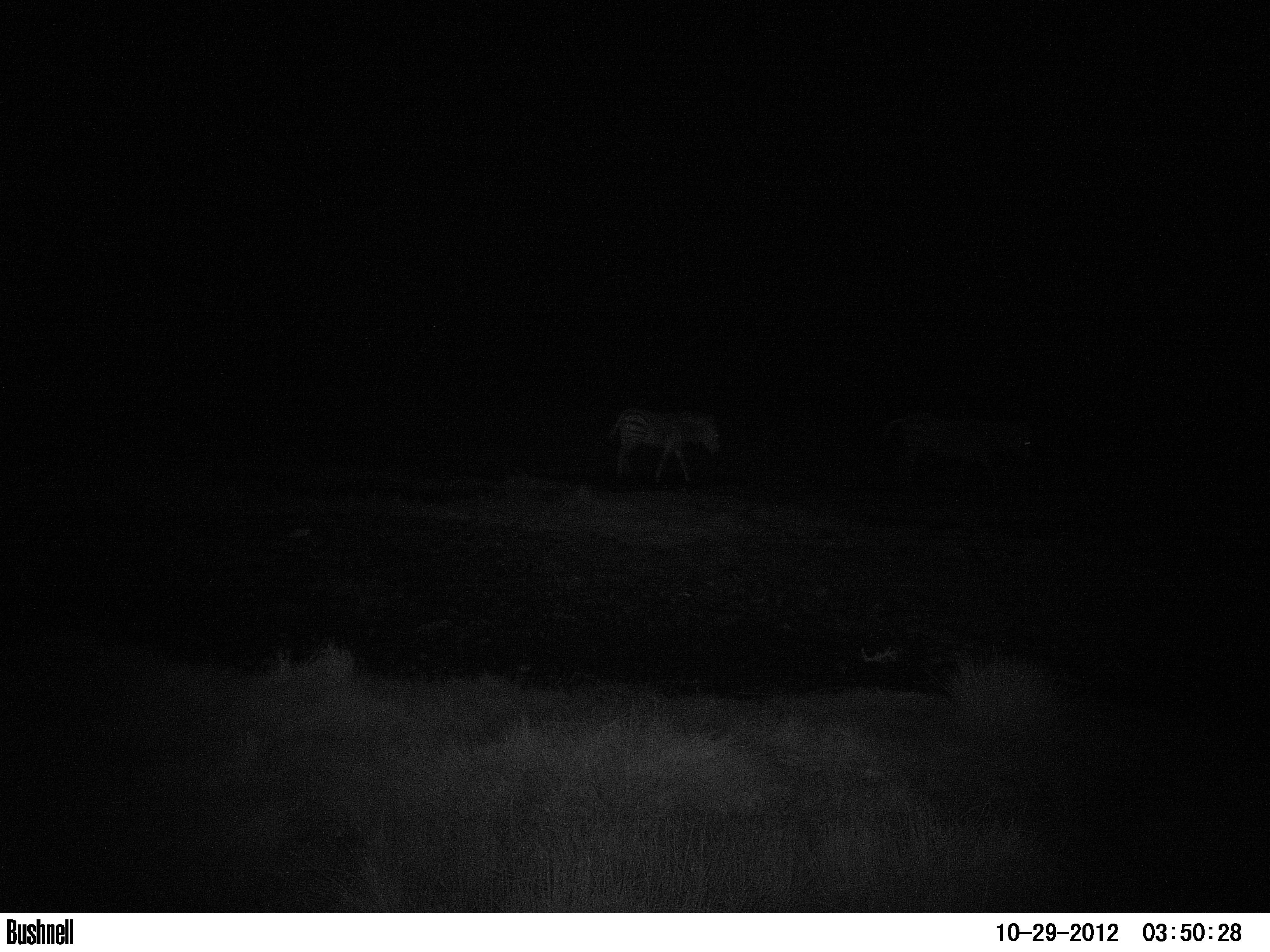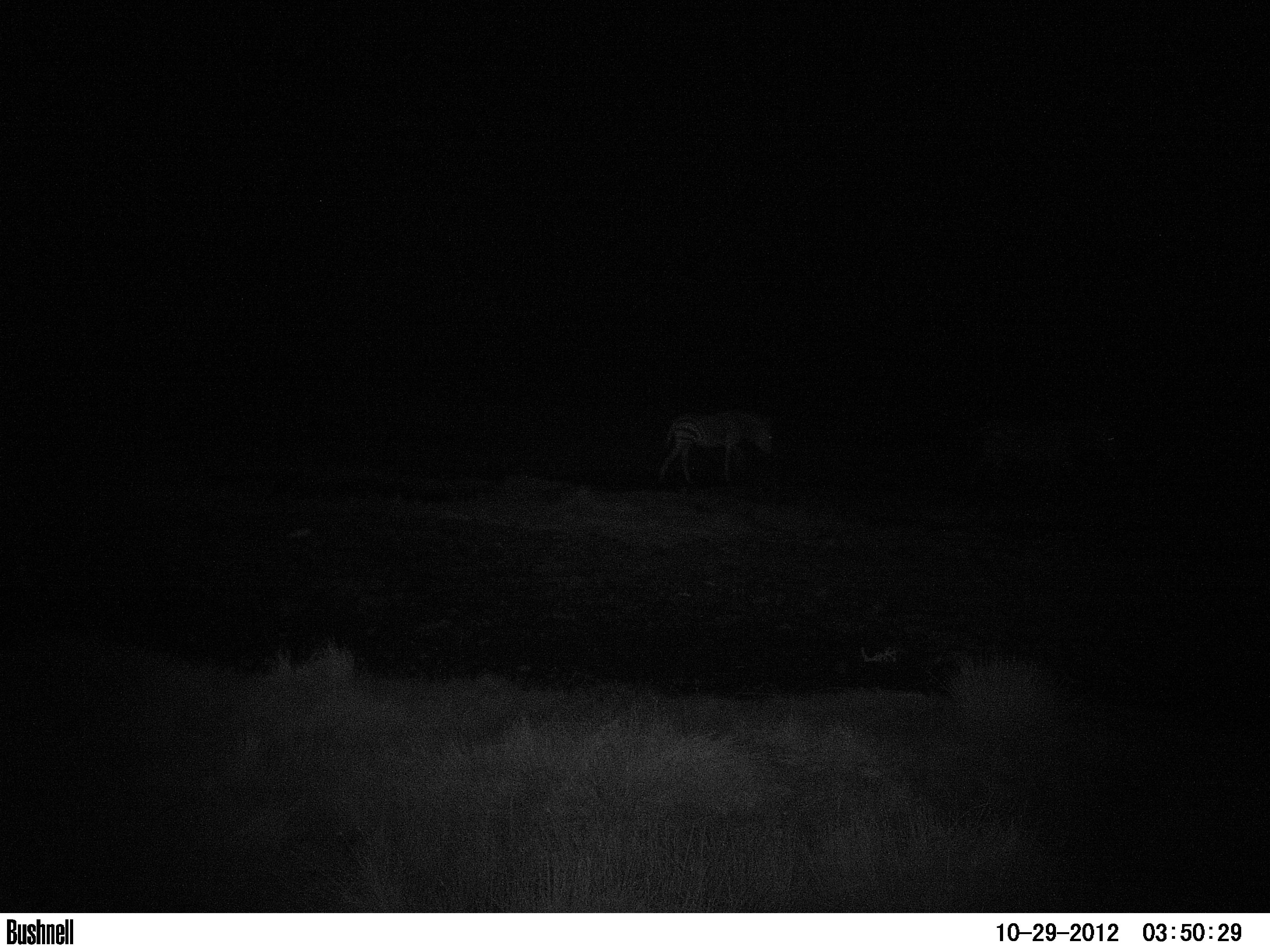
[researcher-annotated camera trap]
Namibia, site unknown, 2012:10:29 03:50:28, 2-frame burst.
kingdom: Animalia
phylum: Chordata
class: Mammalia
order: Perissodactyla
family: Equidae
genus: Equus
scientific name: Equus zebra hartmannae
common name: hartmann's mountain zebra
Equus zebra hartmannae (hartmann's mountain zebra).